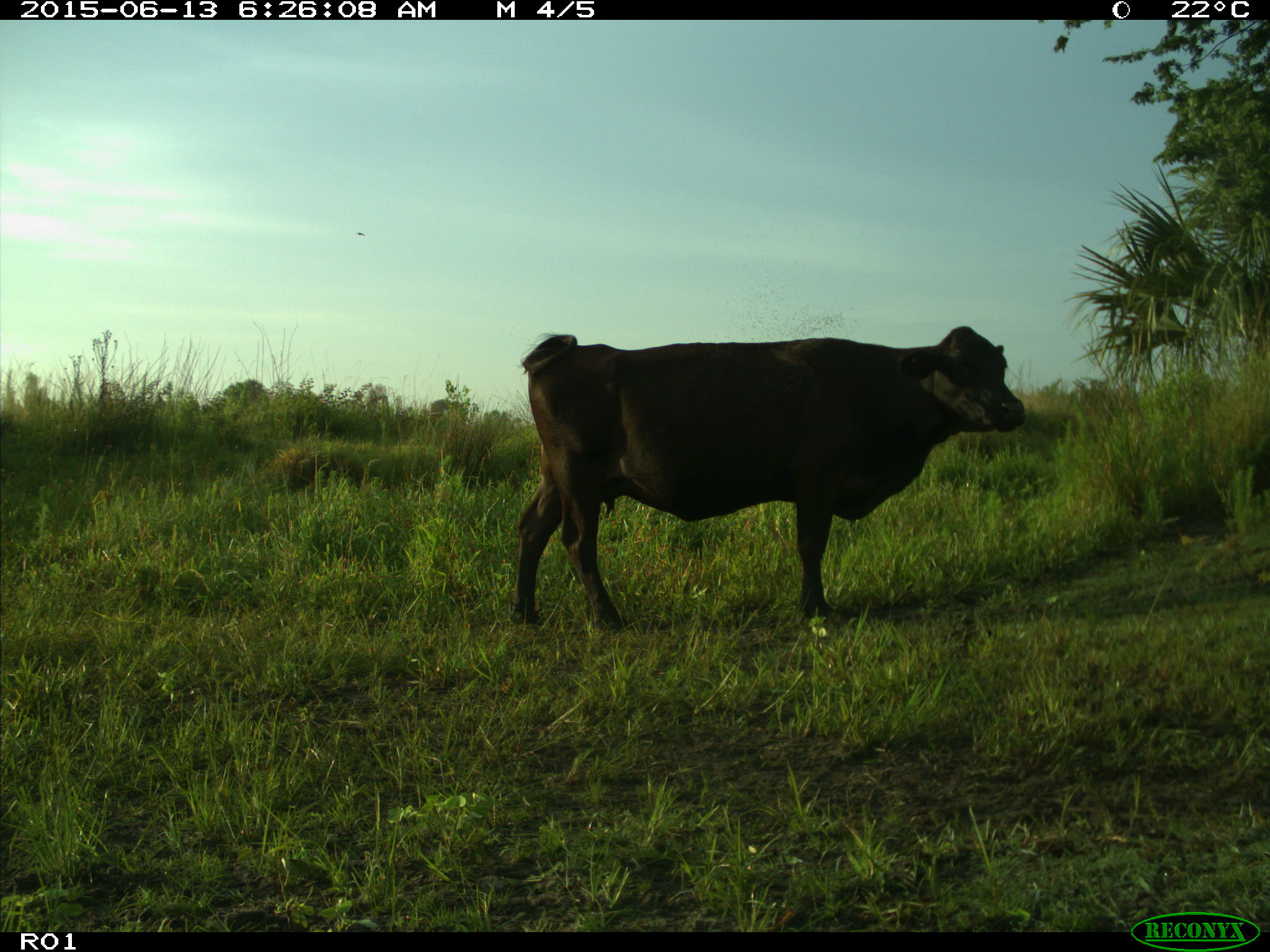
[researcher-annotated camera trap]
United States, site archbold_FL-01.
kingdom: Animalia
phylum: Chordata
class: Mammalia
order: Artiodactyla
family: Bovidae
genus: Bos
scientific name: Bos taurus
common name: domestic cow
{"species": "Bos taurus (domestic cow)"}